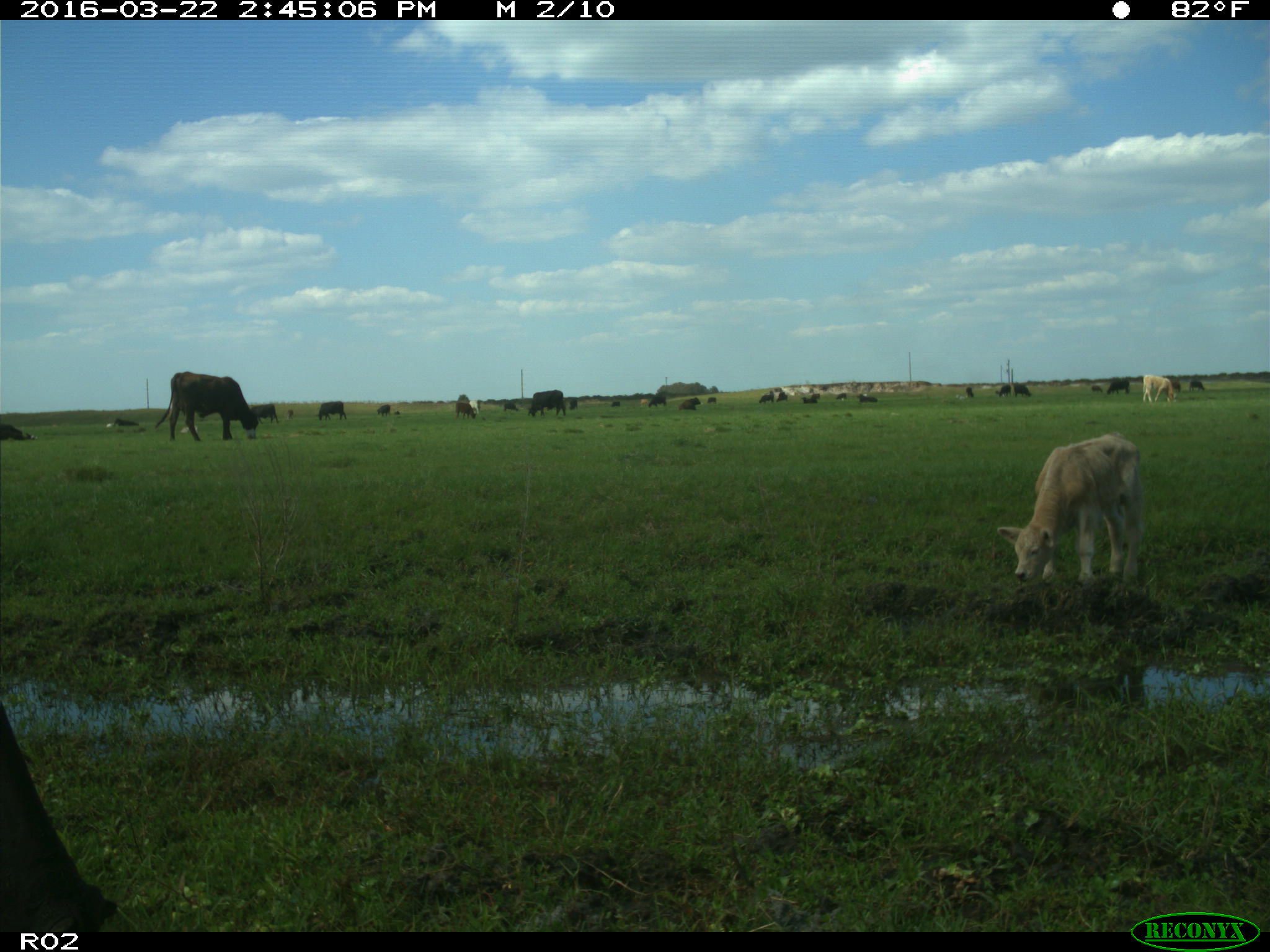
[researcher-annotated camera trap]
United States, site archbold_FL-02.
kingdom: Animalia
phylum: Chordata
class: Mammalia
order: Artiodactyla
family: Bovidae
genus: Bos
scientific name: Bos taurus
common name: domestic cow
Bos taurus (domestic cow).